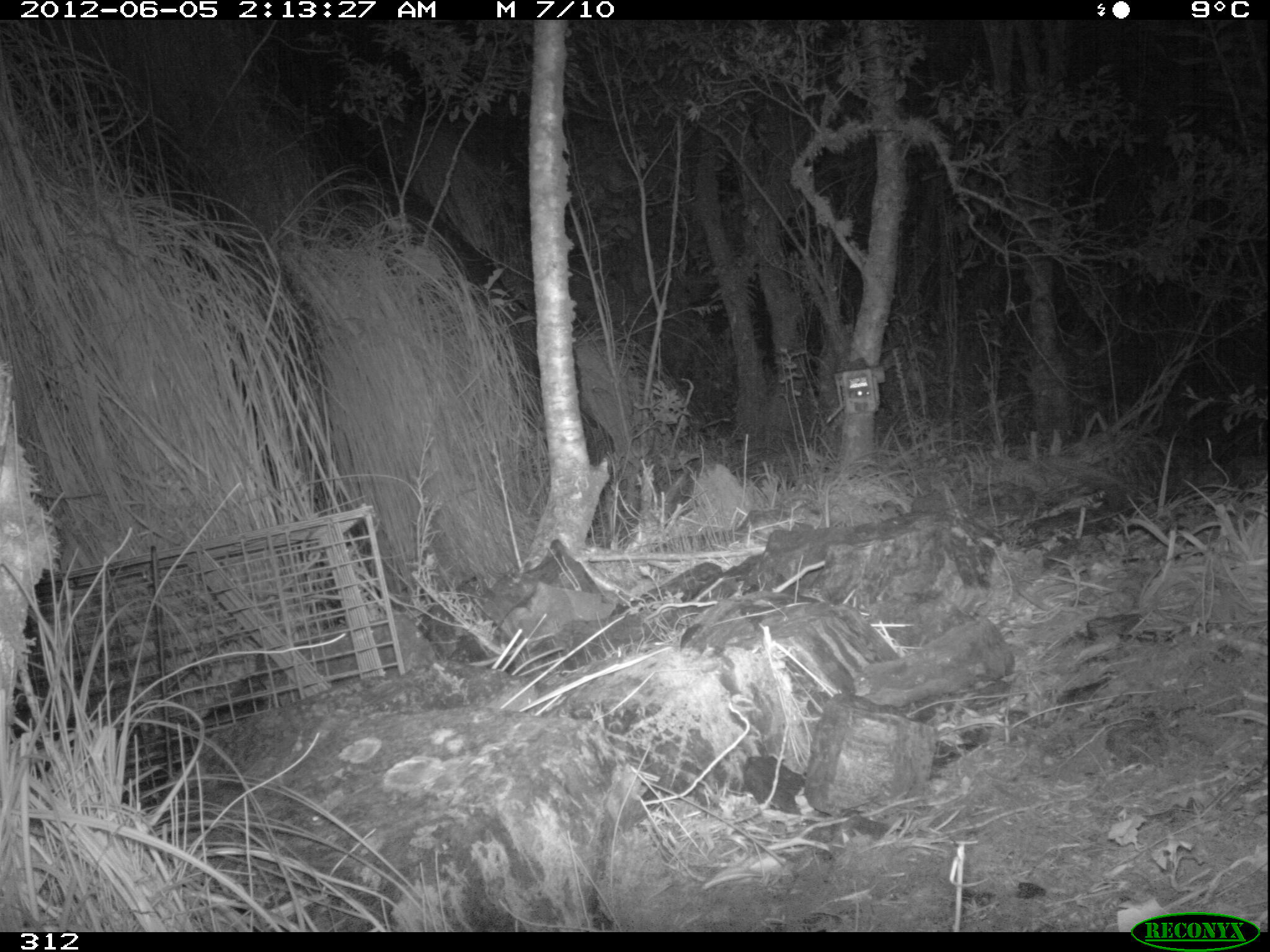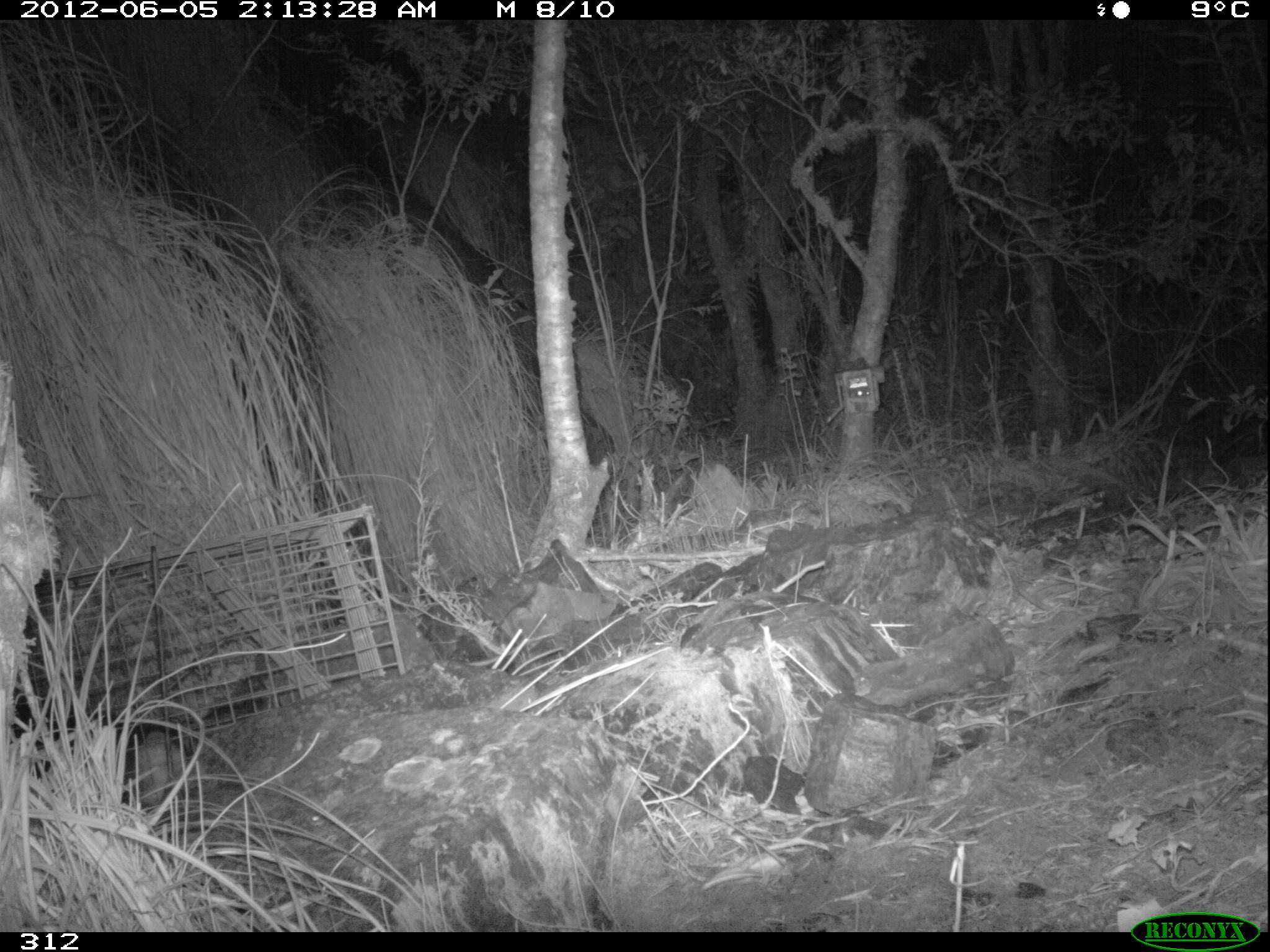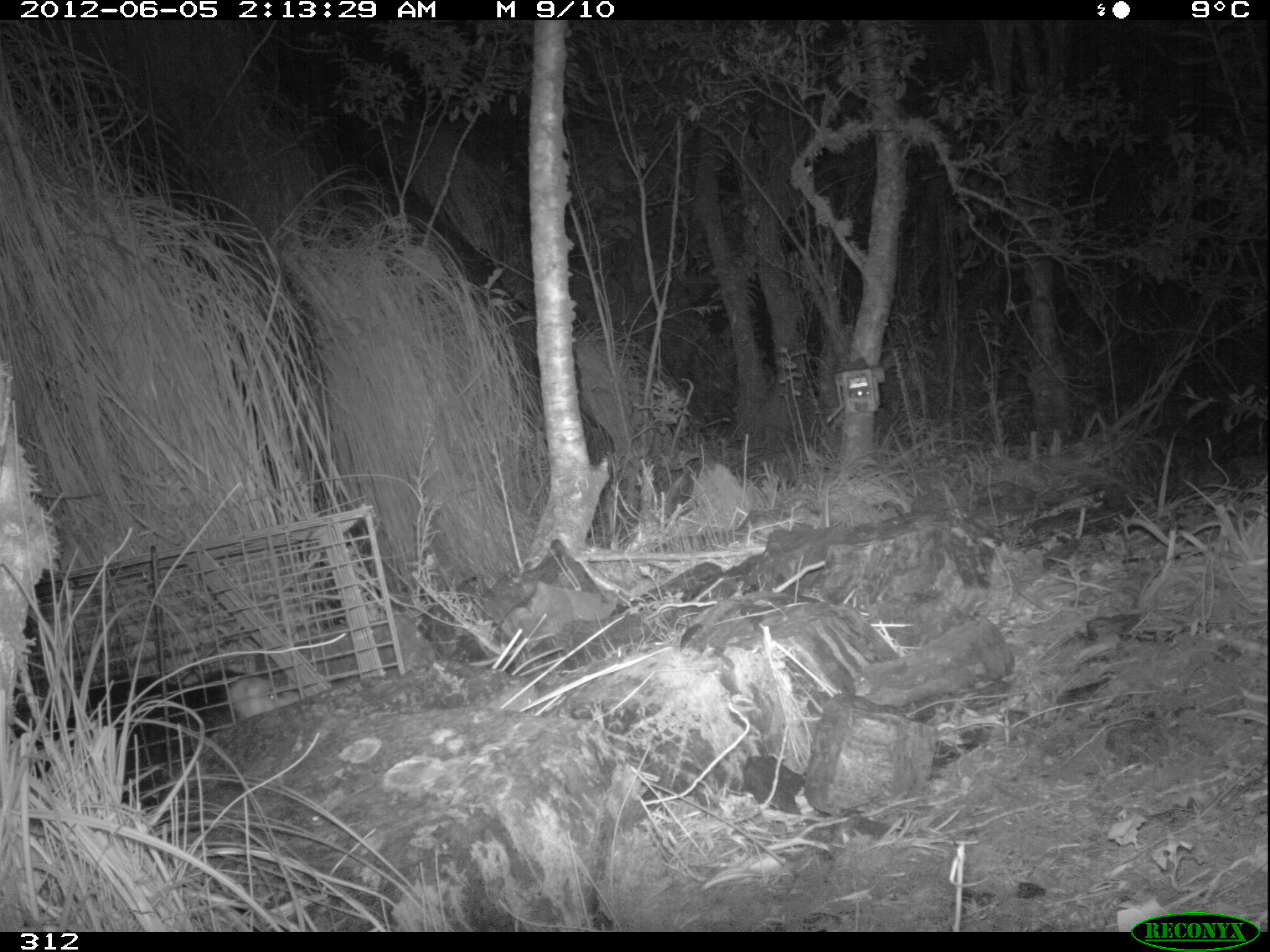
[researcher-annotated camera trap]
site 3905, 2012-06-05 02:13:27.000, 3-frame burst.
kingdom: Animalia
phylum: Chordata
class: Mammalia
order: Didelphimorphia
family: Didelphidae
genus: Didelphis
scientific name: Didelphis pernigra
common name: andean white-eared opossum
Didelphis pernigra (andean white-eared opossum).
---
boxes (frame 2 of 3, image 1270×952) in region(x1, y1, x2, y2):
didelphis pernigra: region(3, 698, 207, 804)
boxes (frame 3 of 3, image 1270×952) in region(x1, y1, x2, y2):
didelphis pernigra: region(11, 662, 306, 813)